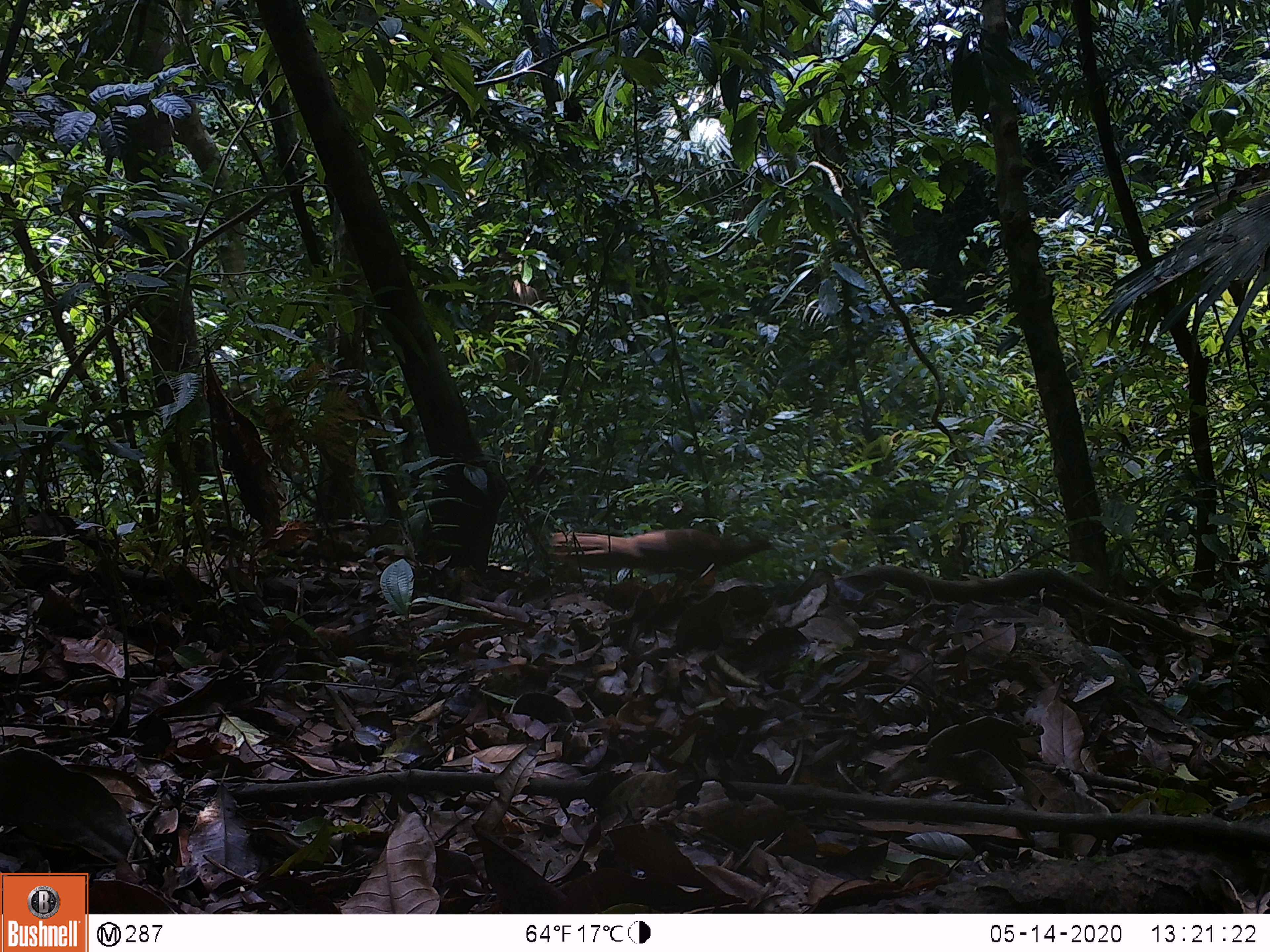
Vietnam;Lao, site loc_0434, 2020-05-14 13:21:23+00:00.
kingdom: Animalia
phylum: Chordata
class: Aves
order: Galliformes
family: Phasianidae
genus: Lophura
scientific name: Lophura nycthemera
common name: silver pheasant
Silver pheasant (Lophura nycthemera). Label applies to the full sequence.